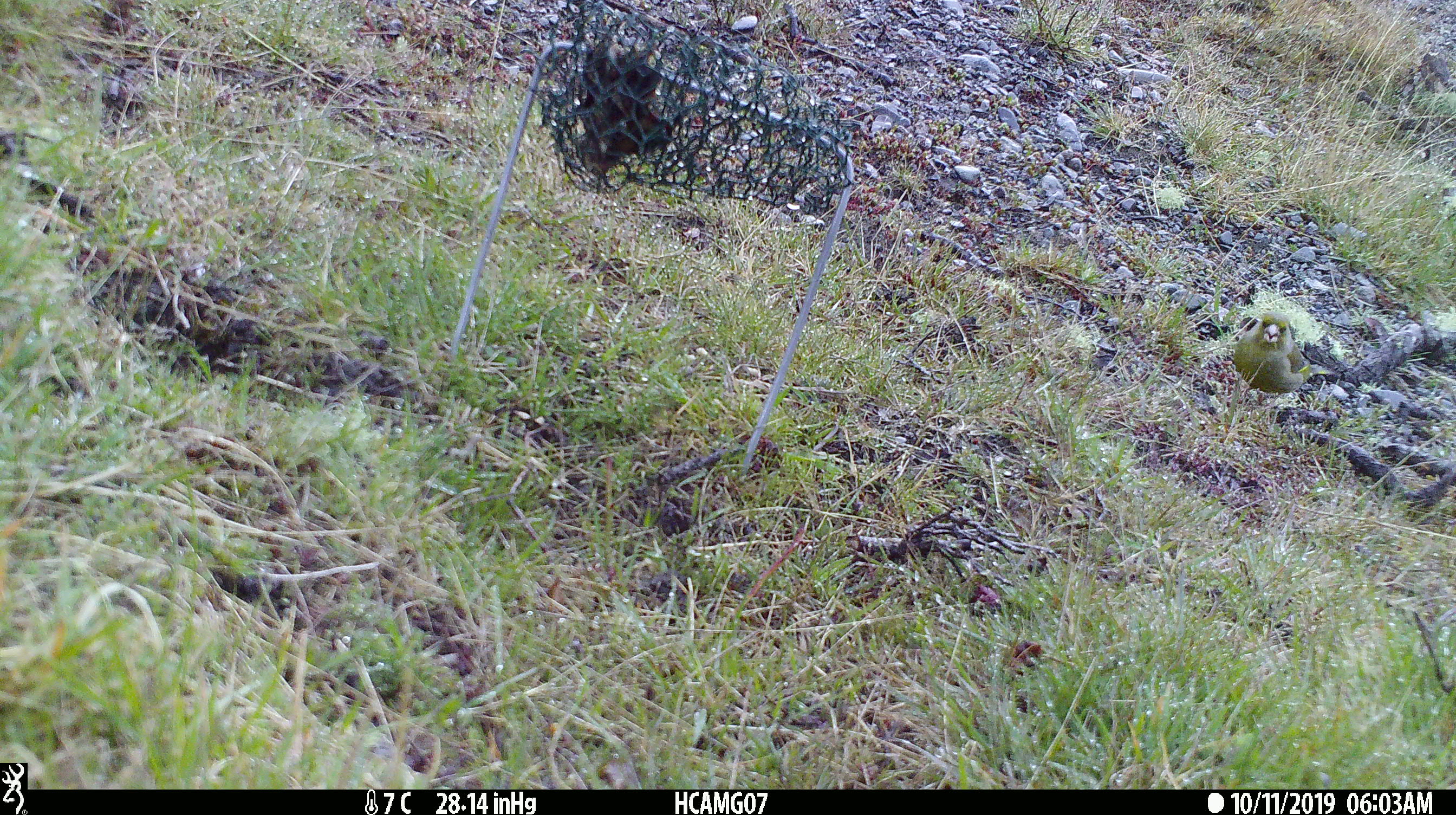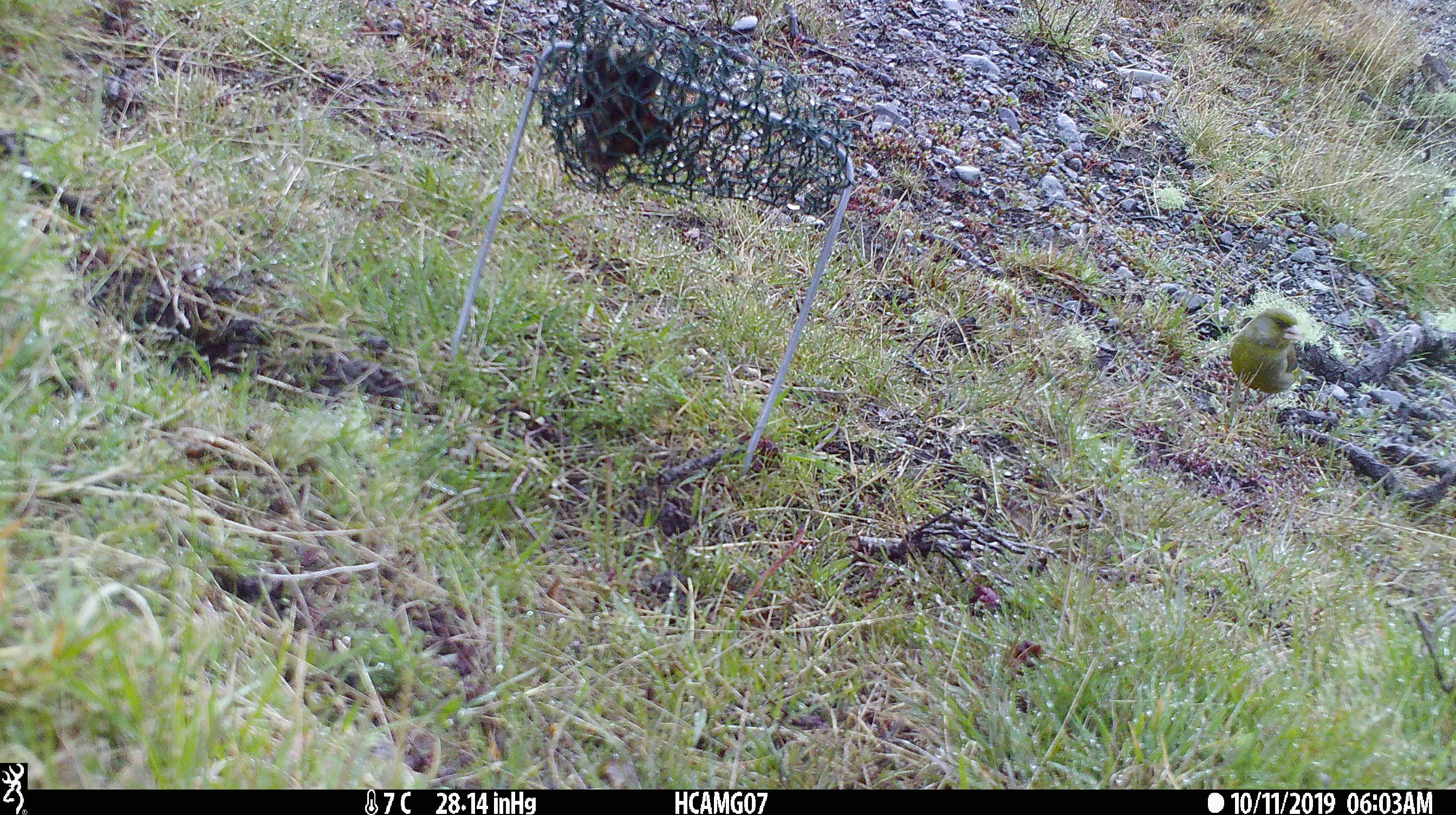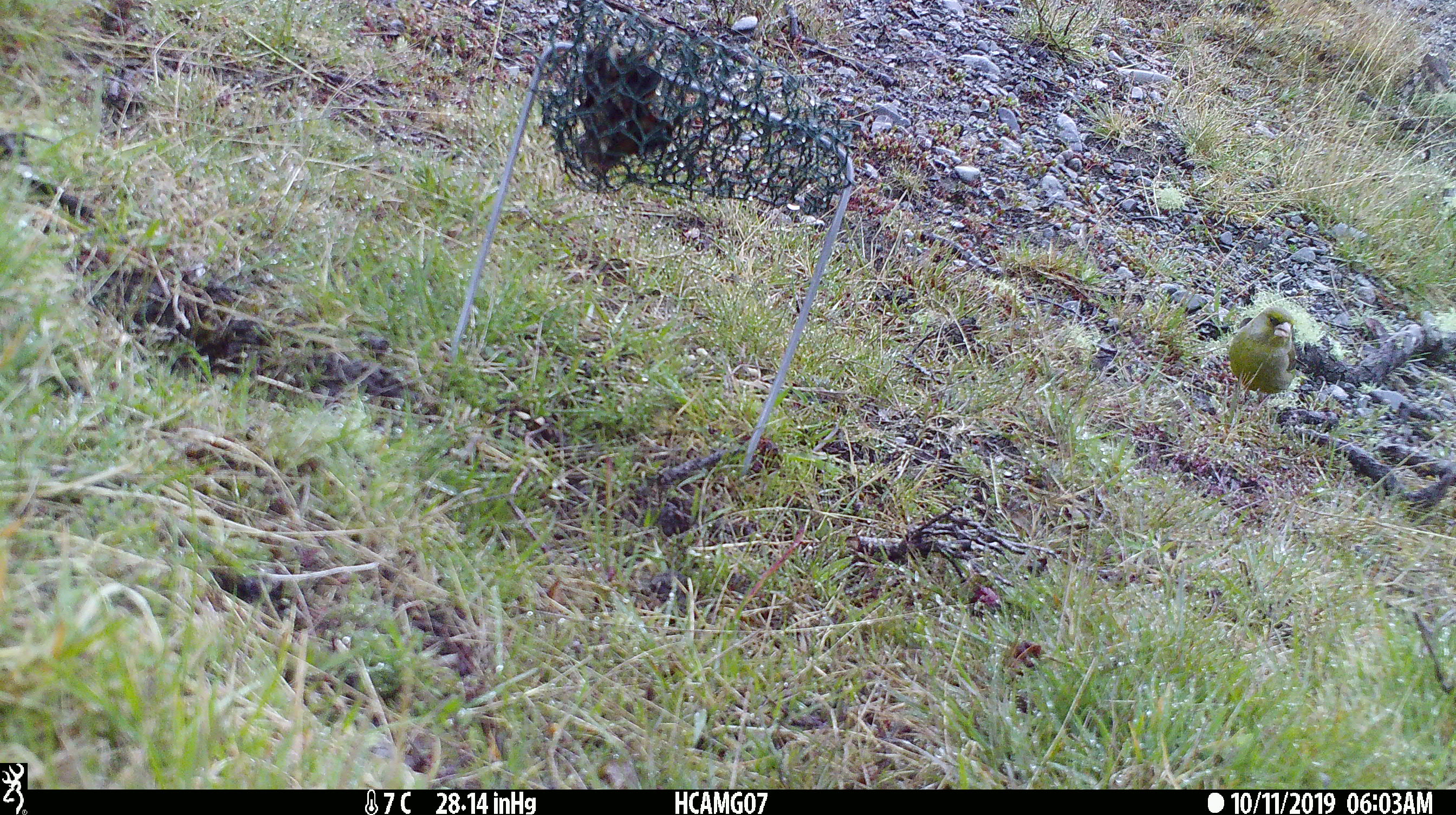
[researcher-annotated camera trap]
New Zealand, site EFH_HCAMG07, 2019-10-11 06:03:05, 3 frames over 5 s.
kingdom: Animalia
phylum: Chordata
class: Aves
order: Passeriformes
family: Fringillidae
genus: Chloris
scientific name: Chloris chloris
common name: greenfinch